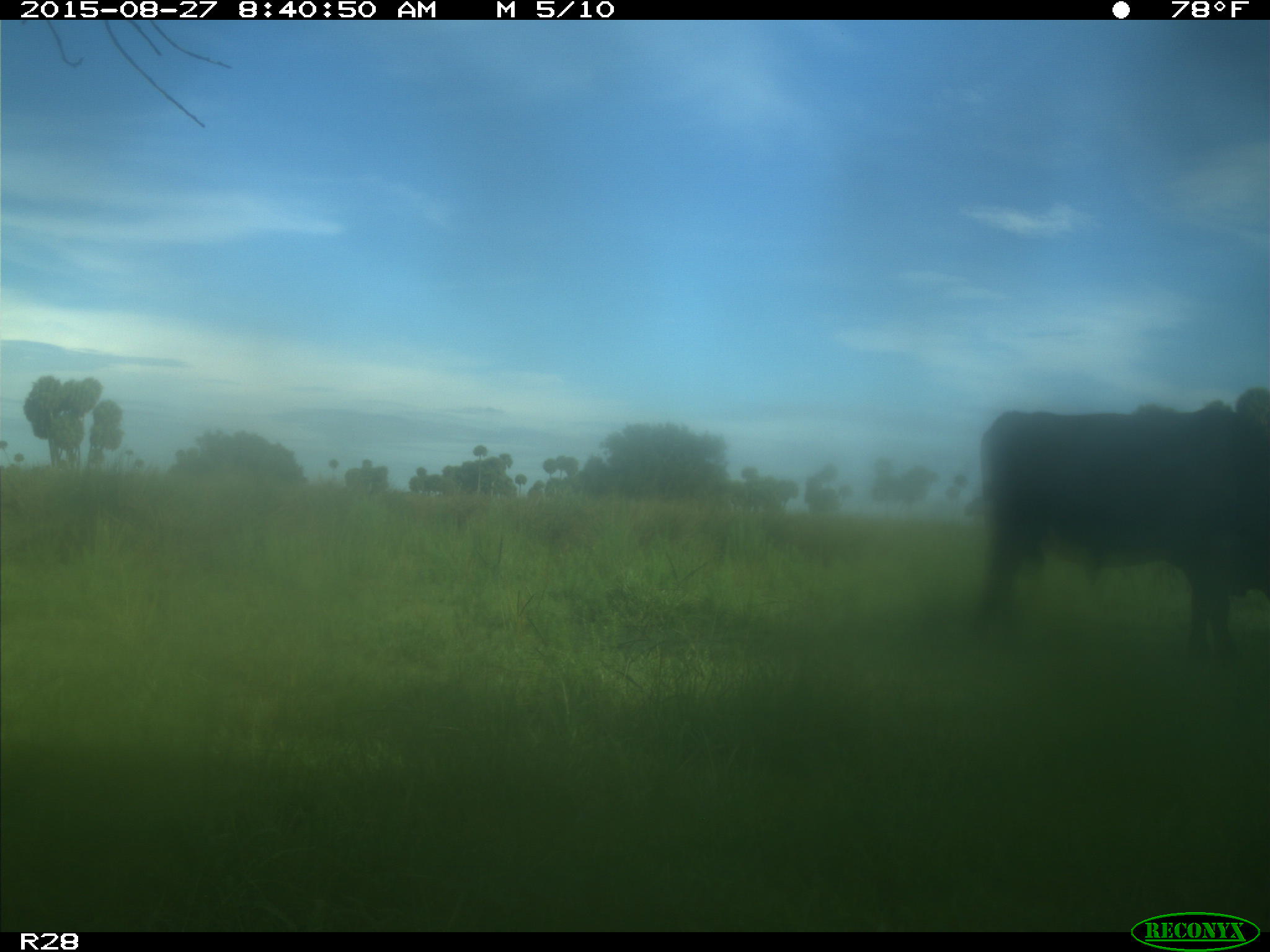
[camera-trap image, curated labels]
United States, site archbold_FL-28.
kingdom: Animalia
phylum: Chordata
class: Mammalia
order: Artiodactyla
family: Bovidae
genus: Bos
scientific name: Bos taurus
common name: domestic cow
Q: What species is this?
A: Bos taurus (domestic cow).